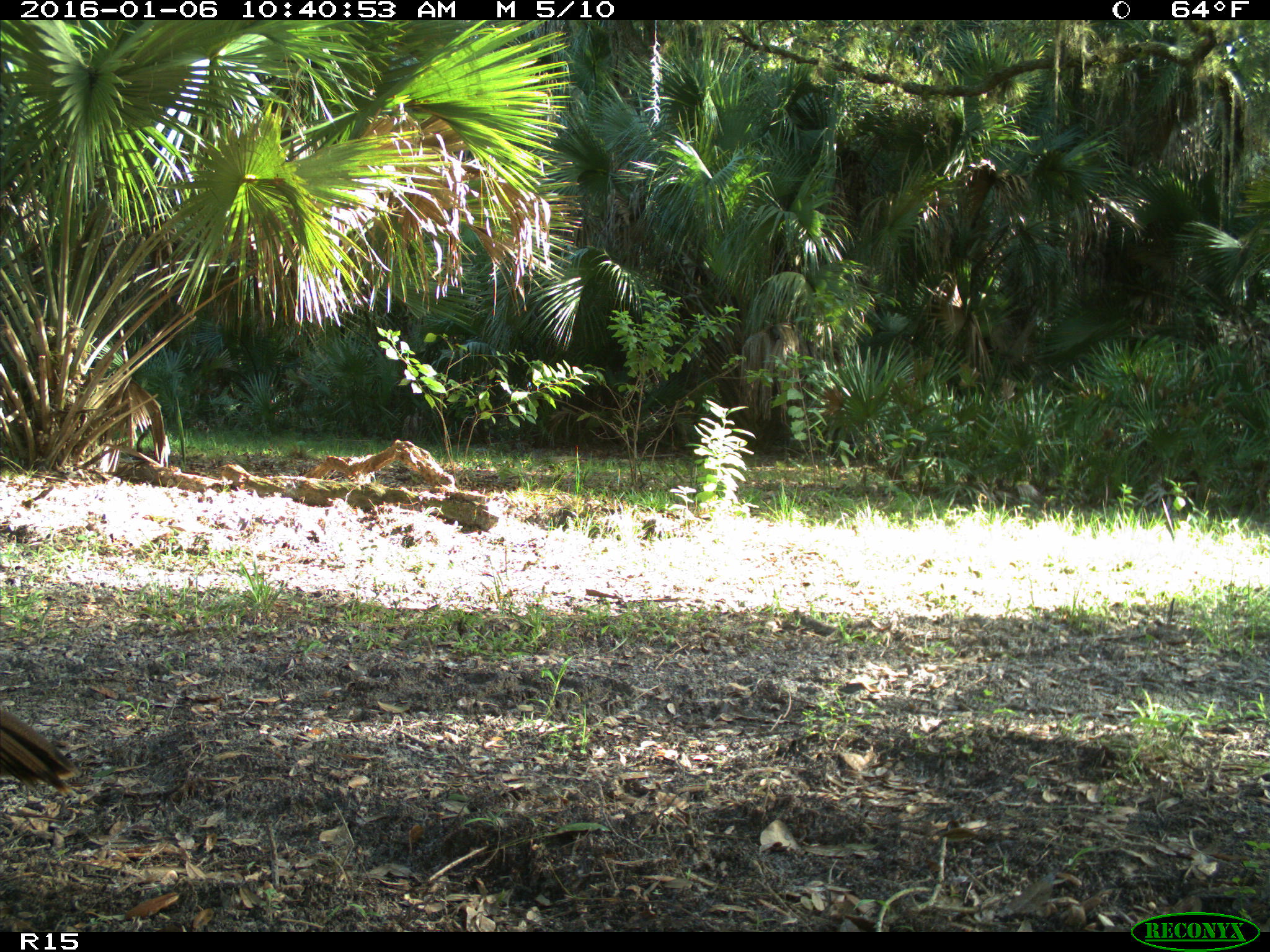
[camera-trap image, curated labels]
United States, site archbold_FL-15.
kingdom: Animalia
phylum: Chordata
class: Aves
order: Galliformes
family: Phasianidae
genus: Meleagris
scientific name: Meleagris gallopavo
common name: wild turkey